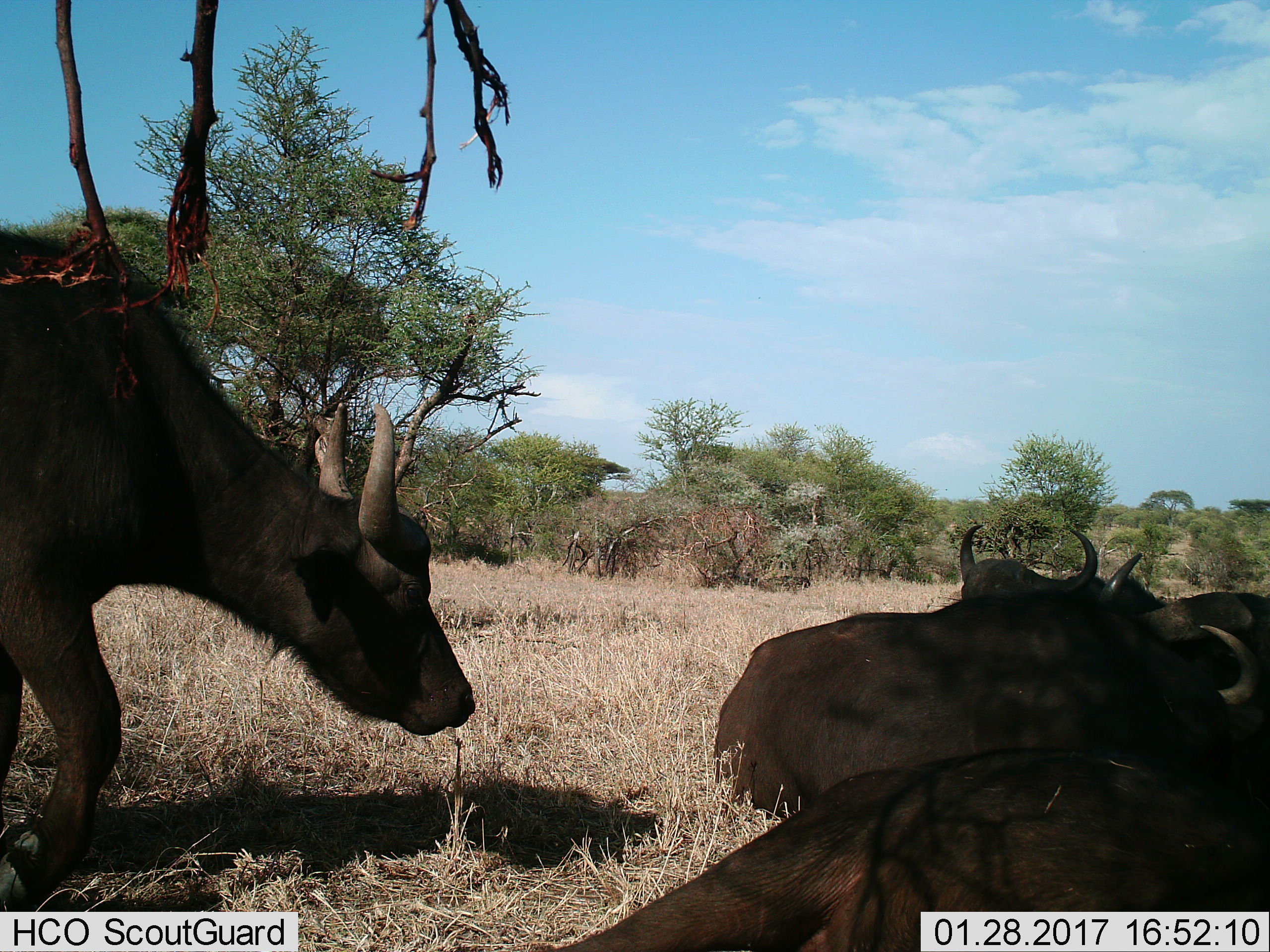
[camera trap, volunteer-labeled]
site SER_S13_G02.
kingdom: Animalia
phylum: Chordata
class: Mammalia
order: Artiodactyla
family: Bovidae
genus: Syncerus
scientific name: Syncerus caffer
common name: african buffalo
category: buffalo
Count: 5.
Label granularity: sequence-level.